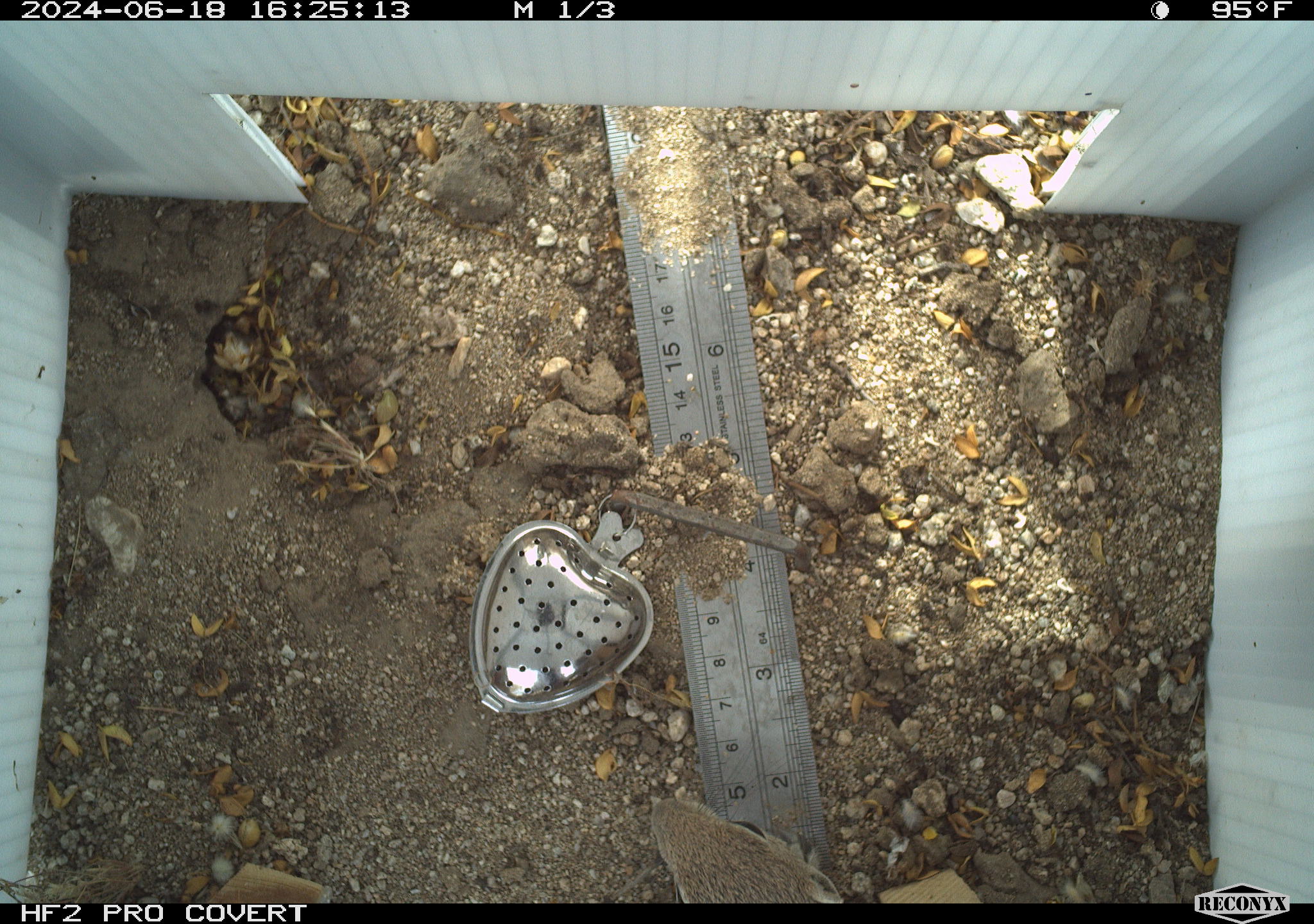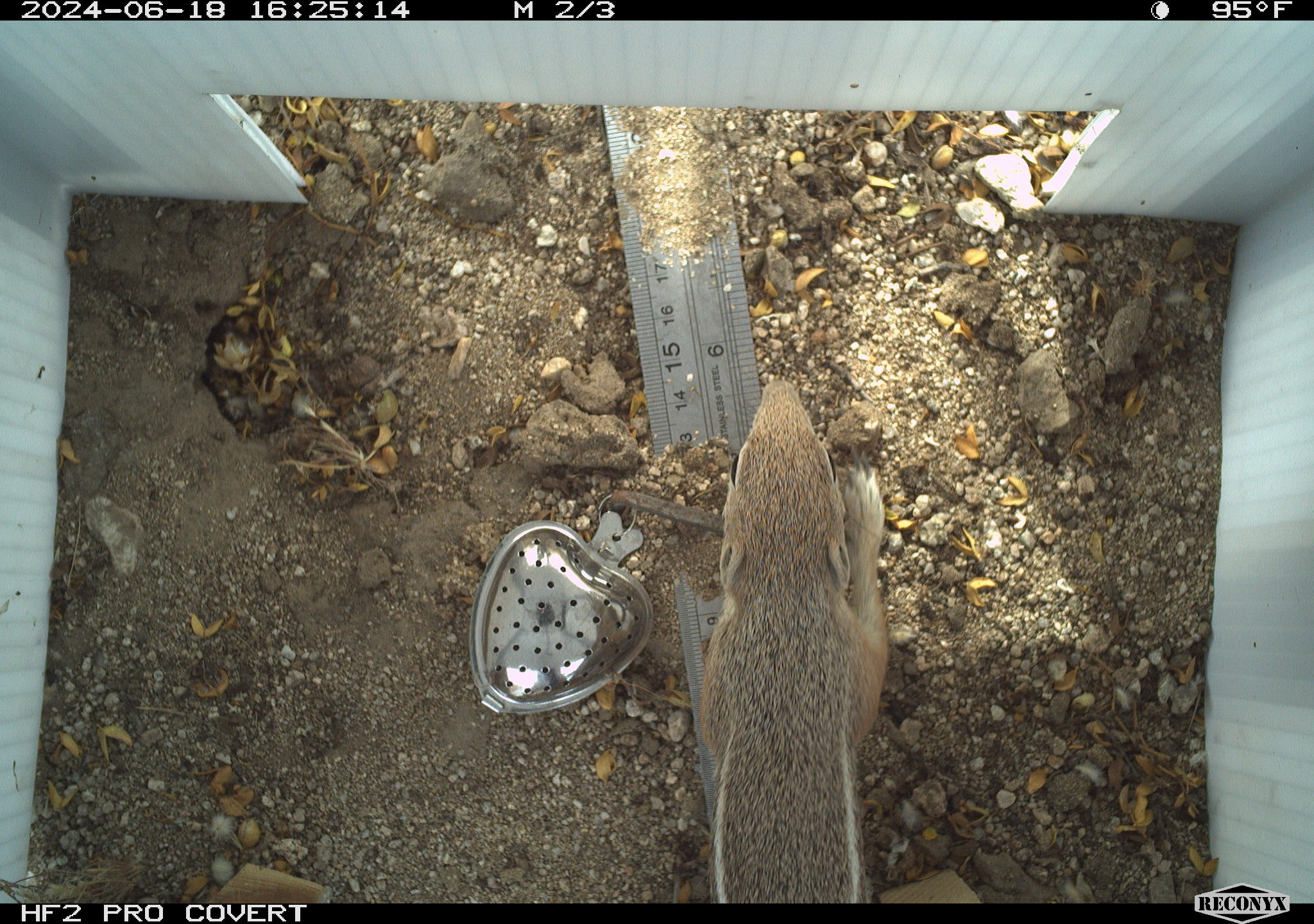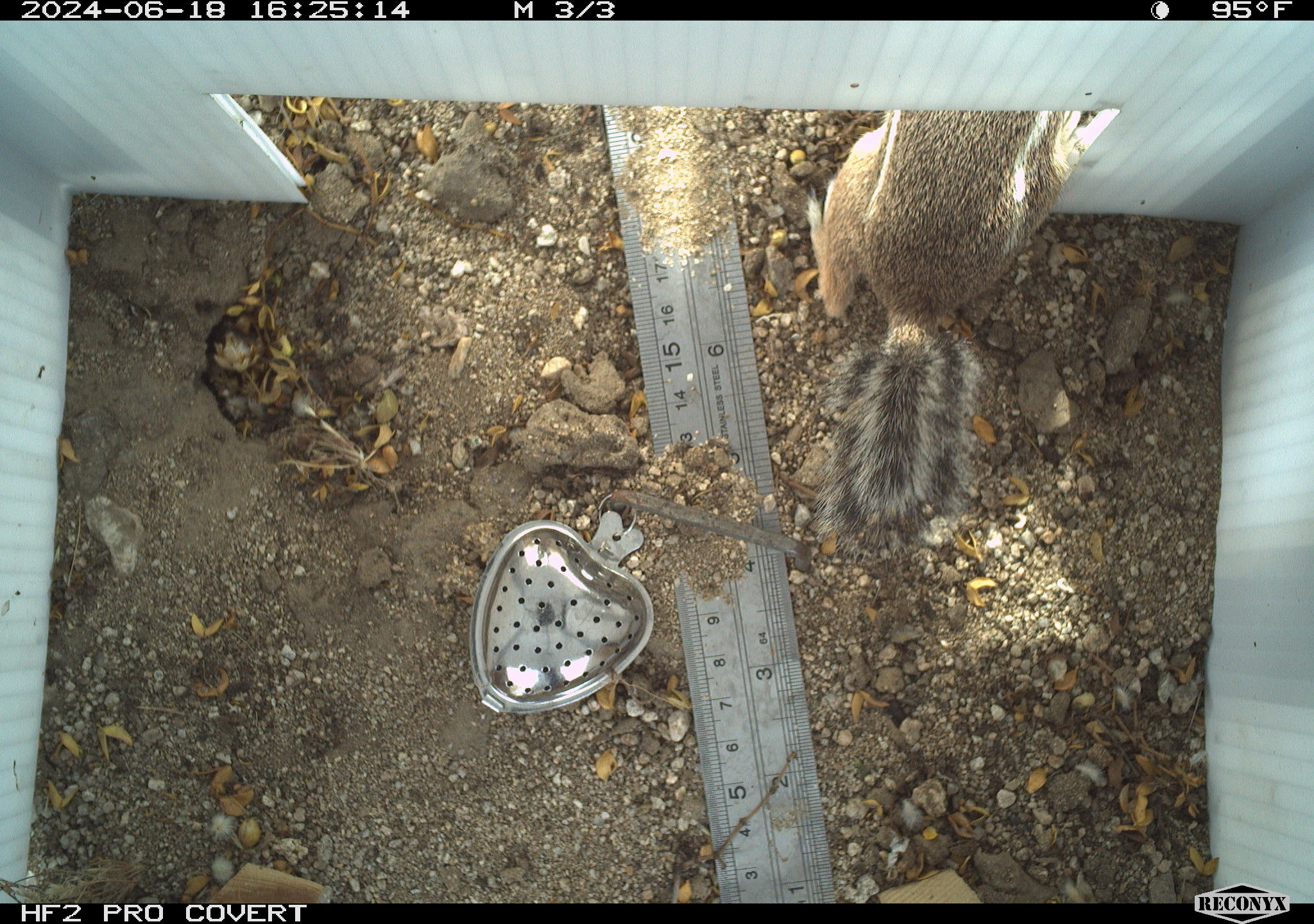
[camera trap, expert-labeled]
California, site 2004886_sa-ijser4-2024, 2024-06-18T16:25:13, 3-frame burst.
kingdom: Animalia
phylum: Chordata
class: Mammalia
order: Rodentia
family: Sciuridae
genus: Ammospermophilus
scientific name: Ammospermophilus leucurus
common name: white-tailed antelope squirrel